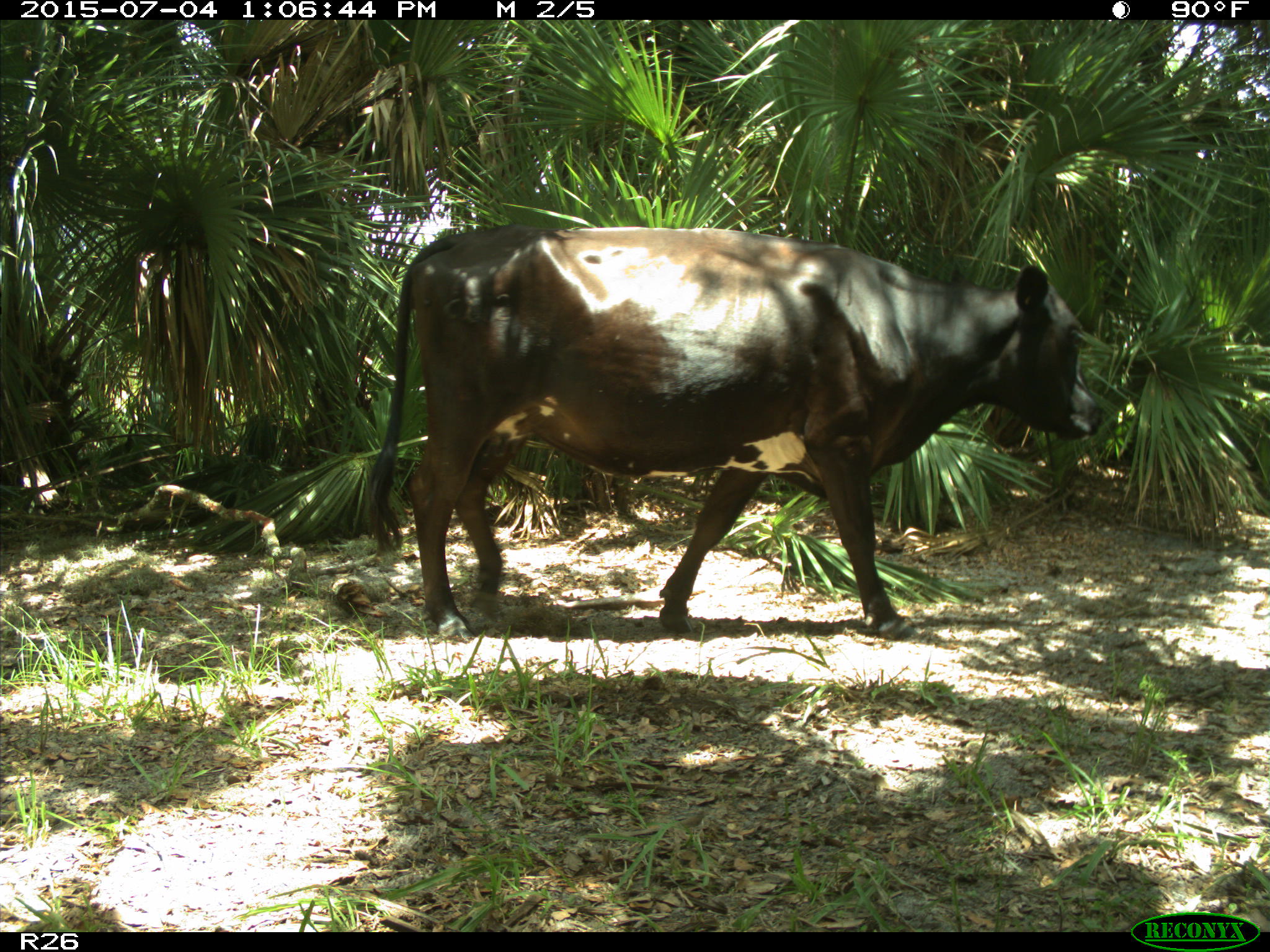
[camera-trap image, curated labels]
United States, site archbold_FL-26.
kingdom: Animalia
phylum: Chordata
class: Mammalia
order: Artiodactyla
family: Bovidae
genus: Bos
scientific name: Bos taurus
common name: domestic cow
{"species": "Bos taurus (domestic cow)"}